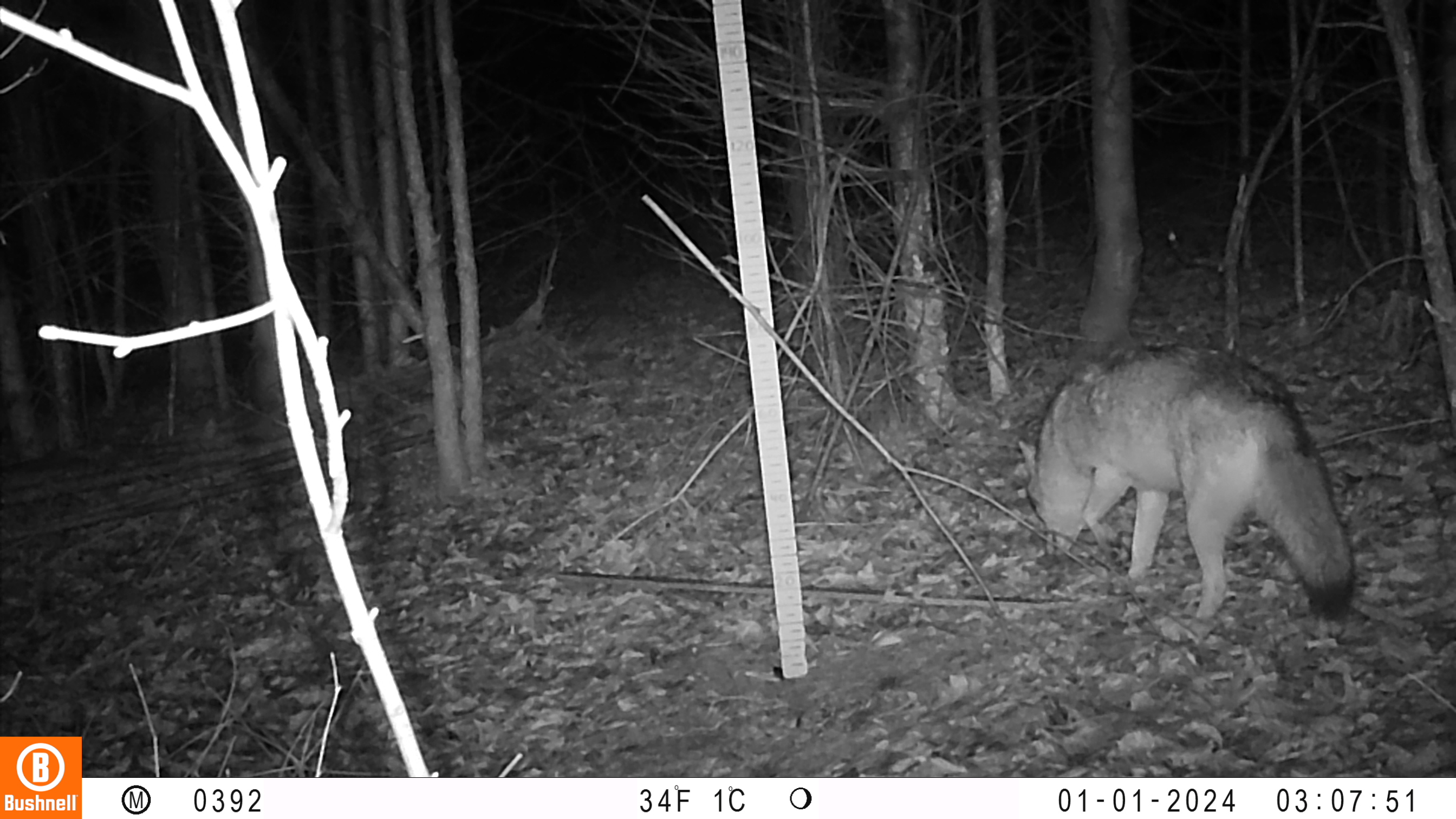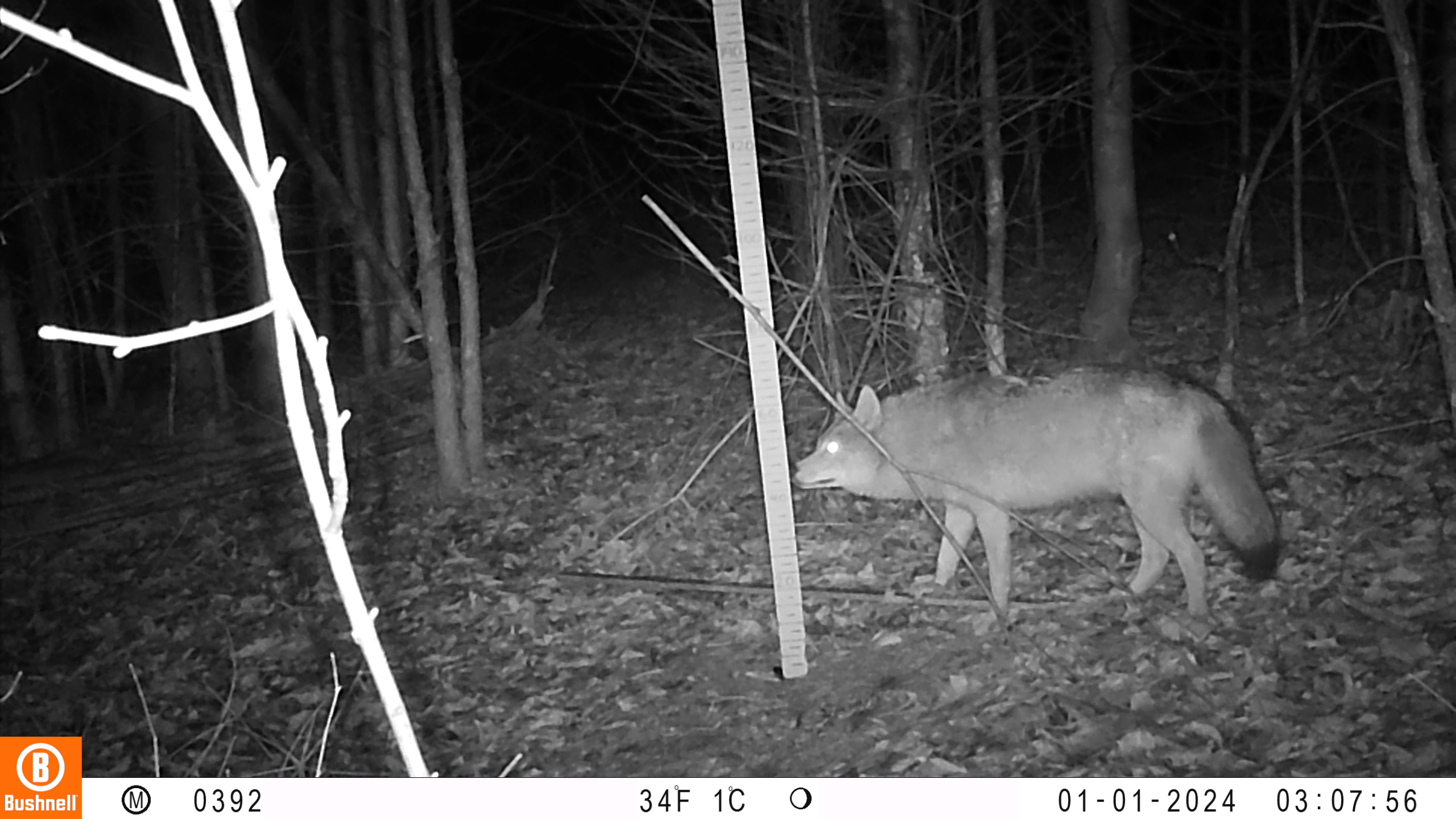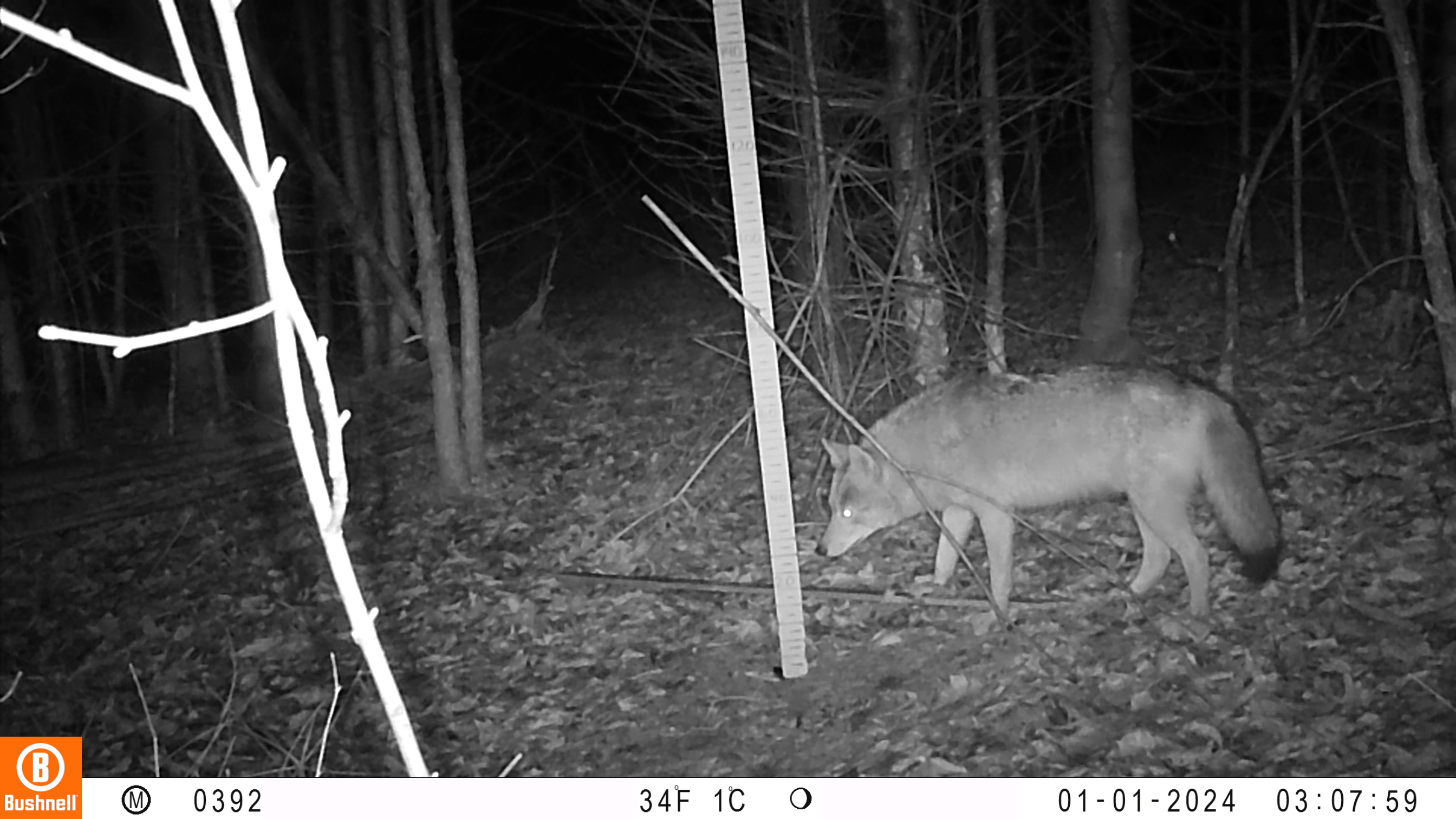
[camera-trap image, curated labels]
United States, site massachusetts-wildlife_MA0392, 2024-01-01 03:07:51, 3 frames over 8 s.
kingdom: Animalia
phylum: Chordata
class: Mammalia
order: Carnivora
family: Canidae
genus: Canis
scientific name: Canis latrans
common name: coyote